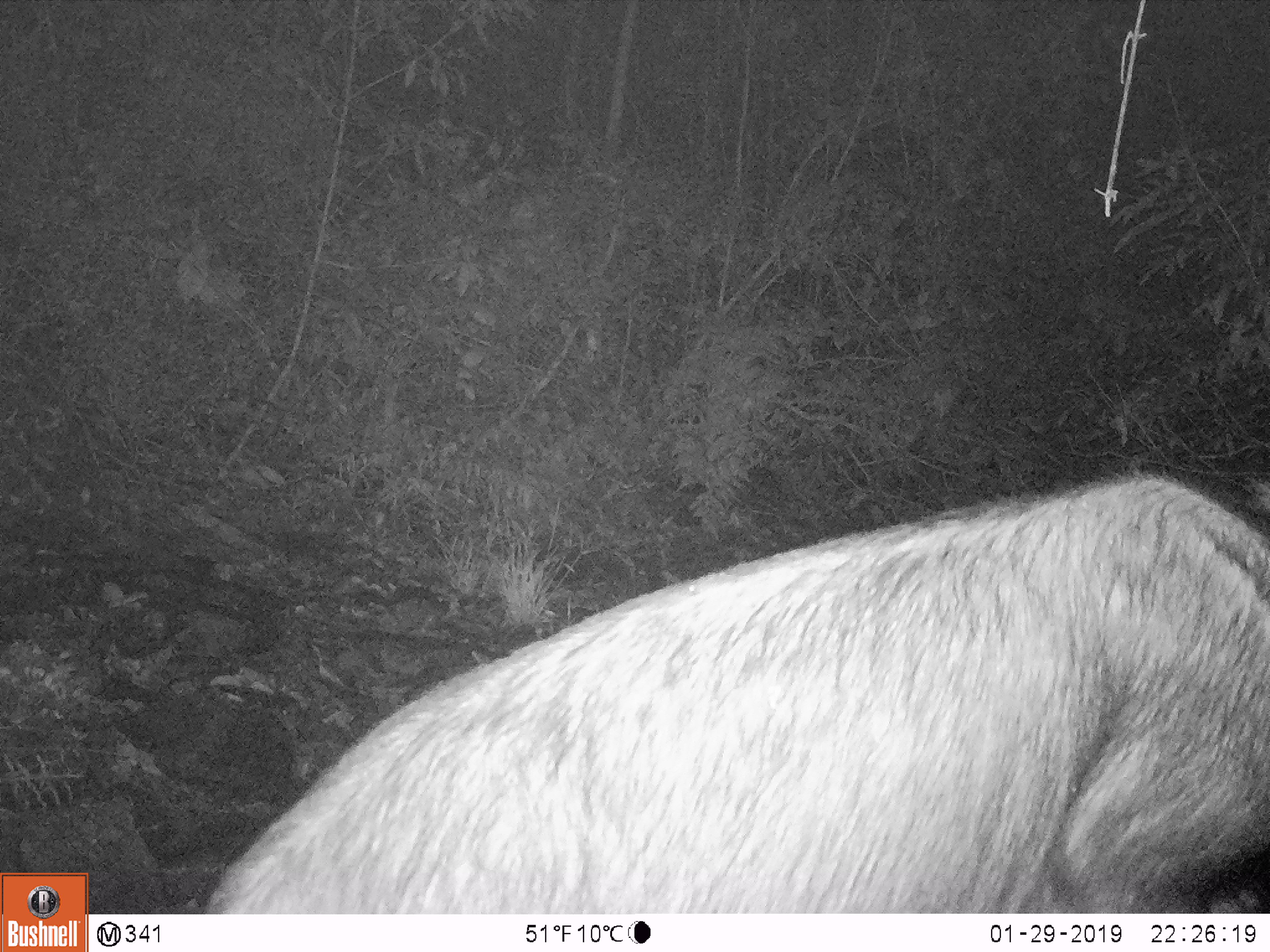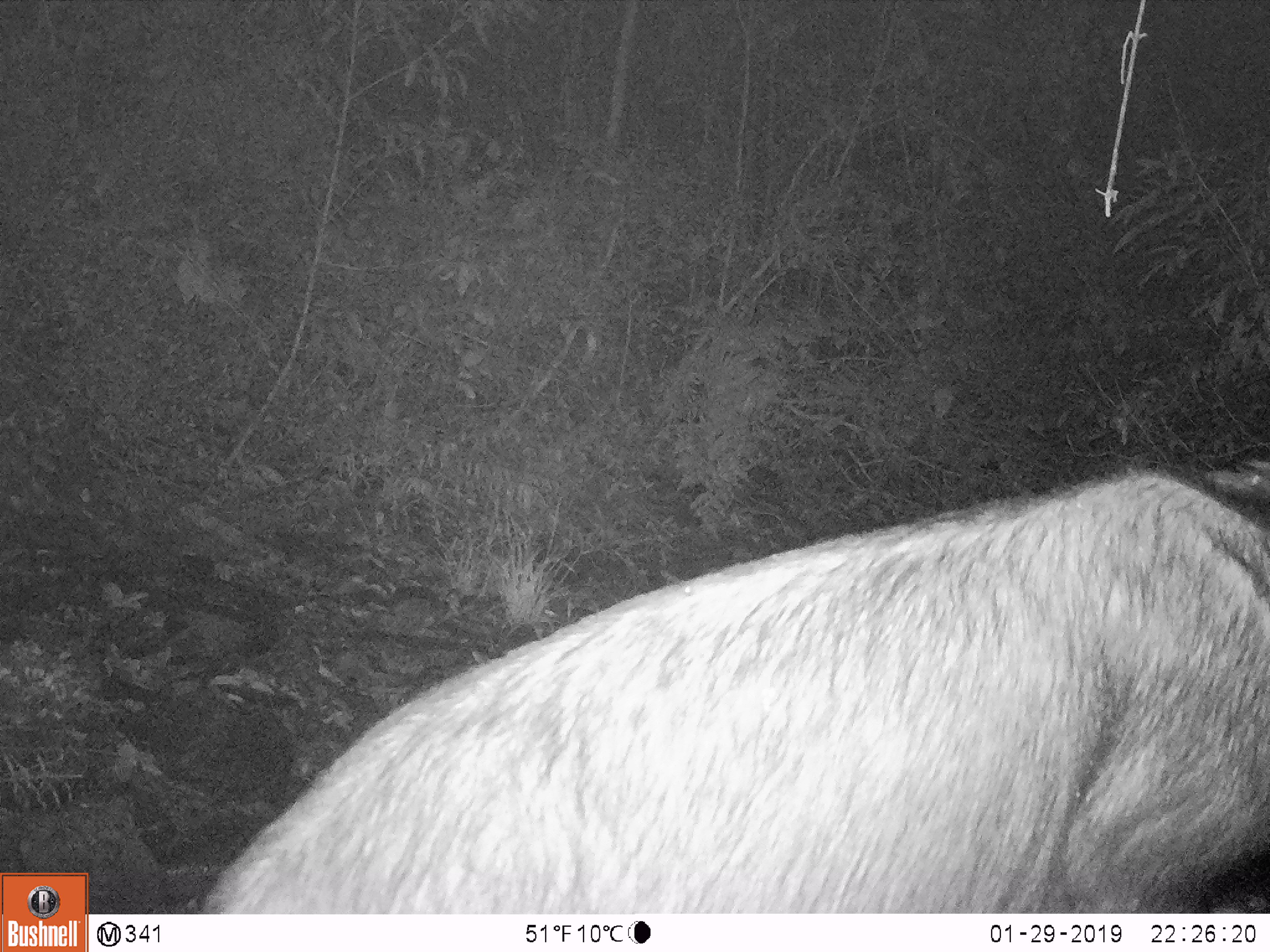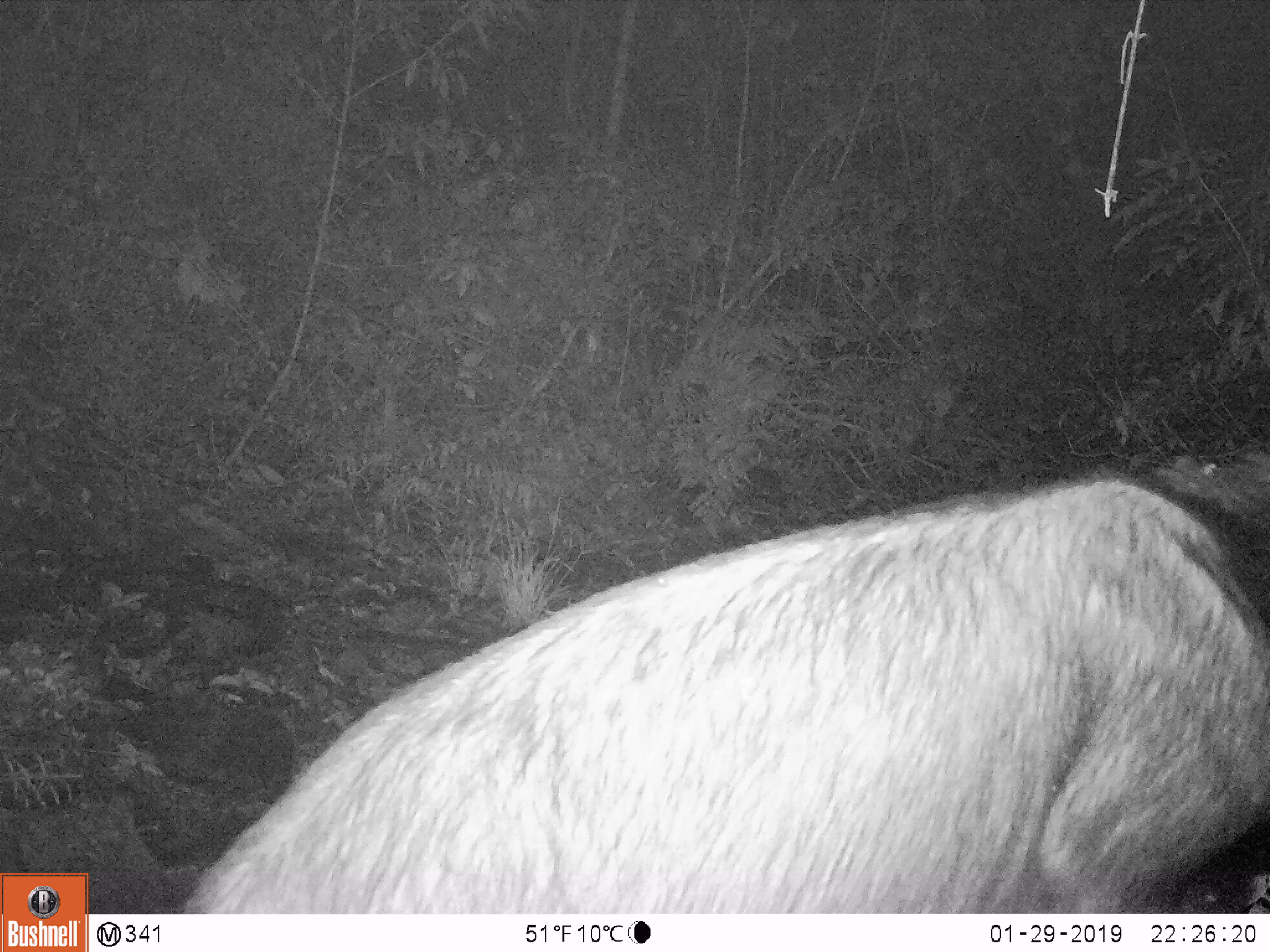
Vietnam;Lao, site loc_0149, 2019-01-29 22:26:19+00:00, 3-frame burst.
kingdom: Animalia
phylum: Chordata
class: Mammalia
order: Artiodactyla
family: Bovidae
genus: Capricornis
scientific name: Capricornis sumatraensis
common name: chinese serow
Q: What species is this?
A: Chinese serow (Capricornis sumatraensis).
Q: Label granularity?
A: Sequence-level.